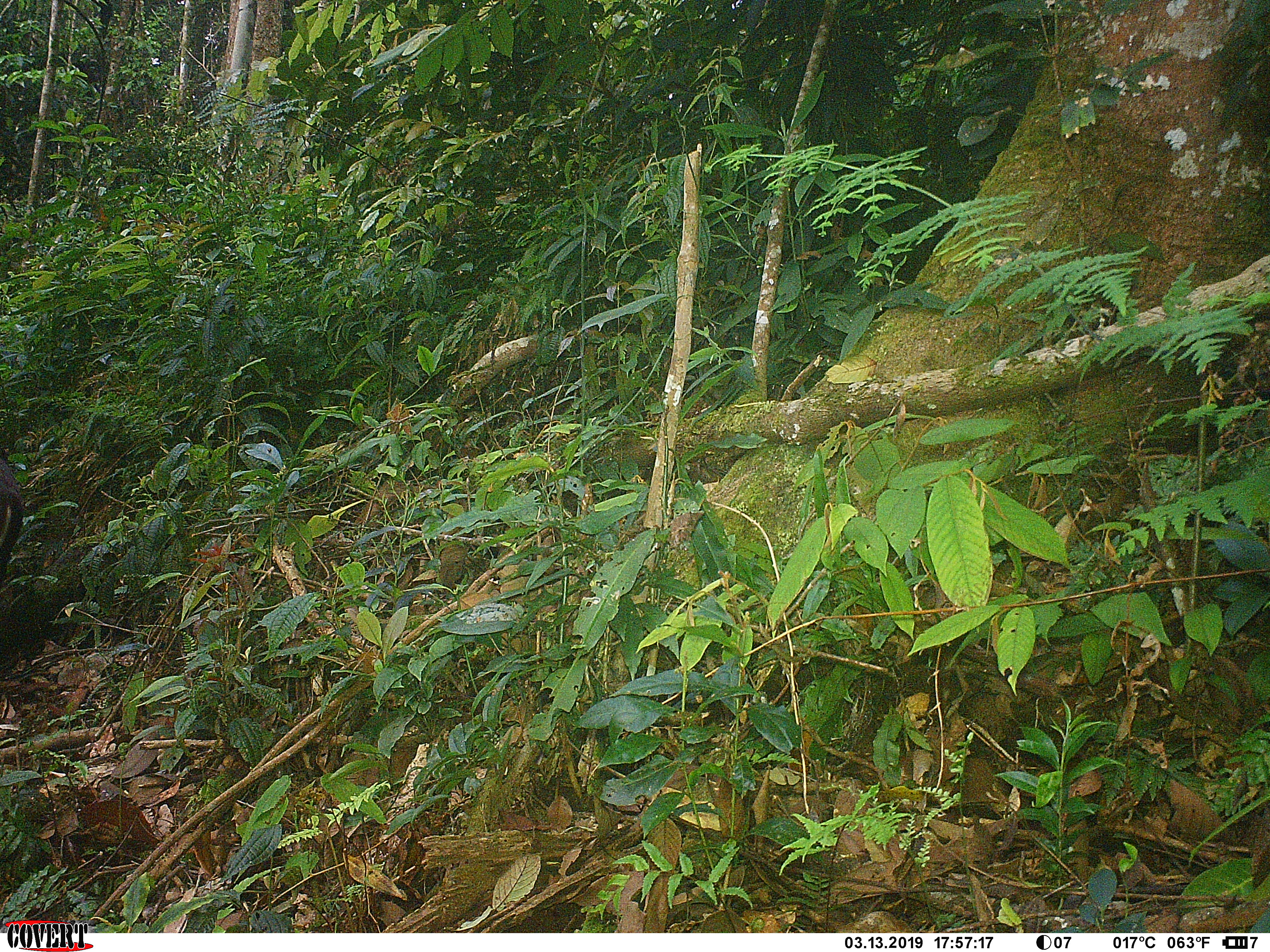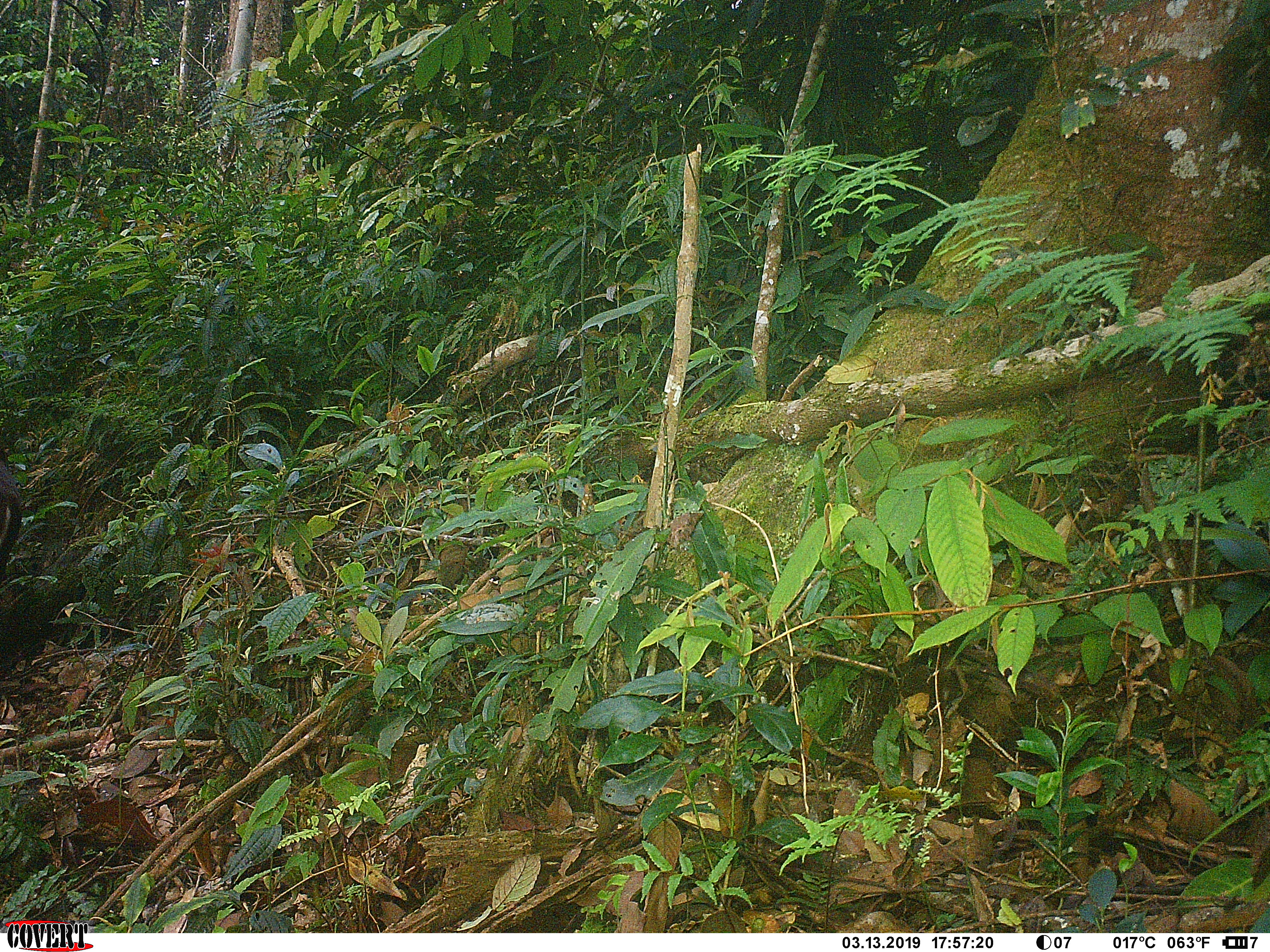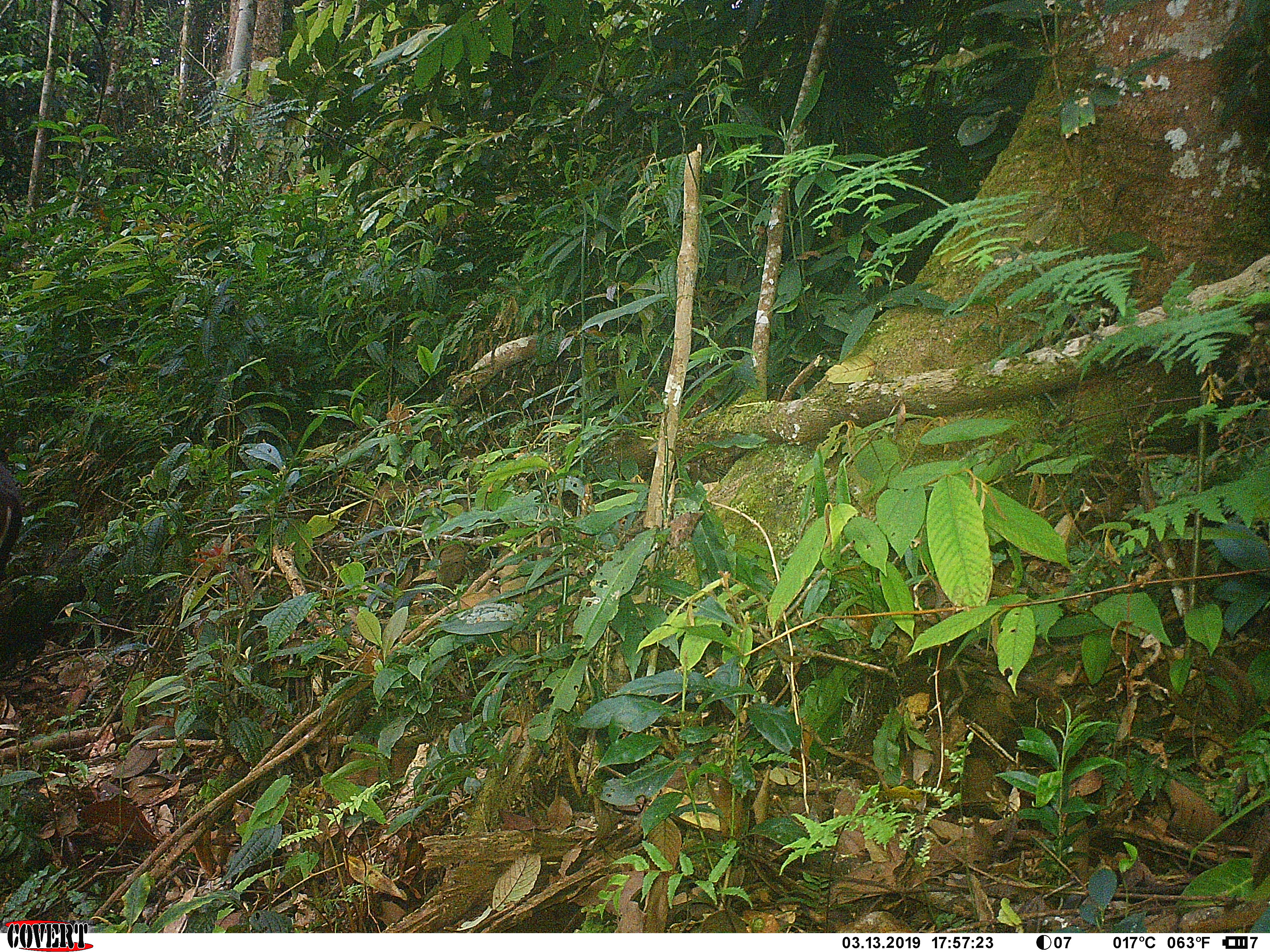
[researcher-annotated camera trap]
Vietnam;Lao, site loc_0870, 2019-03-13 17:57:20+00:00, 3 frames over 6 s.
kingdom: Animalia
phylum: Chordata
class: Mammalia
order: Artiodactyla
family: Cervidae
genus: Muntiacus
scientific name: Muntiacus rooseveltorum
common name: roosevelt's muntjac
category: roosevelts muntjac group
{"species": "roosevelts muntjac group (roosevelt's muntjac) (Muntiacus rooseveltorum)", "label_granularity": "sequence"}